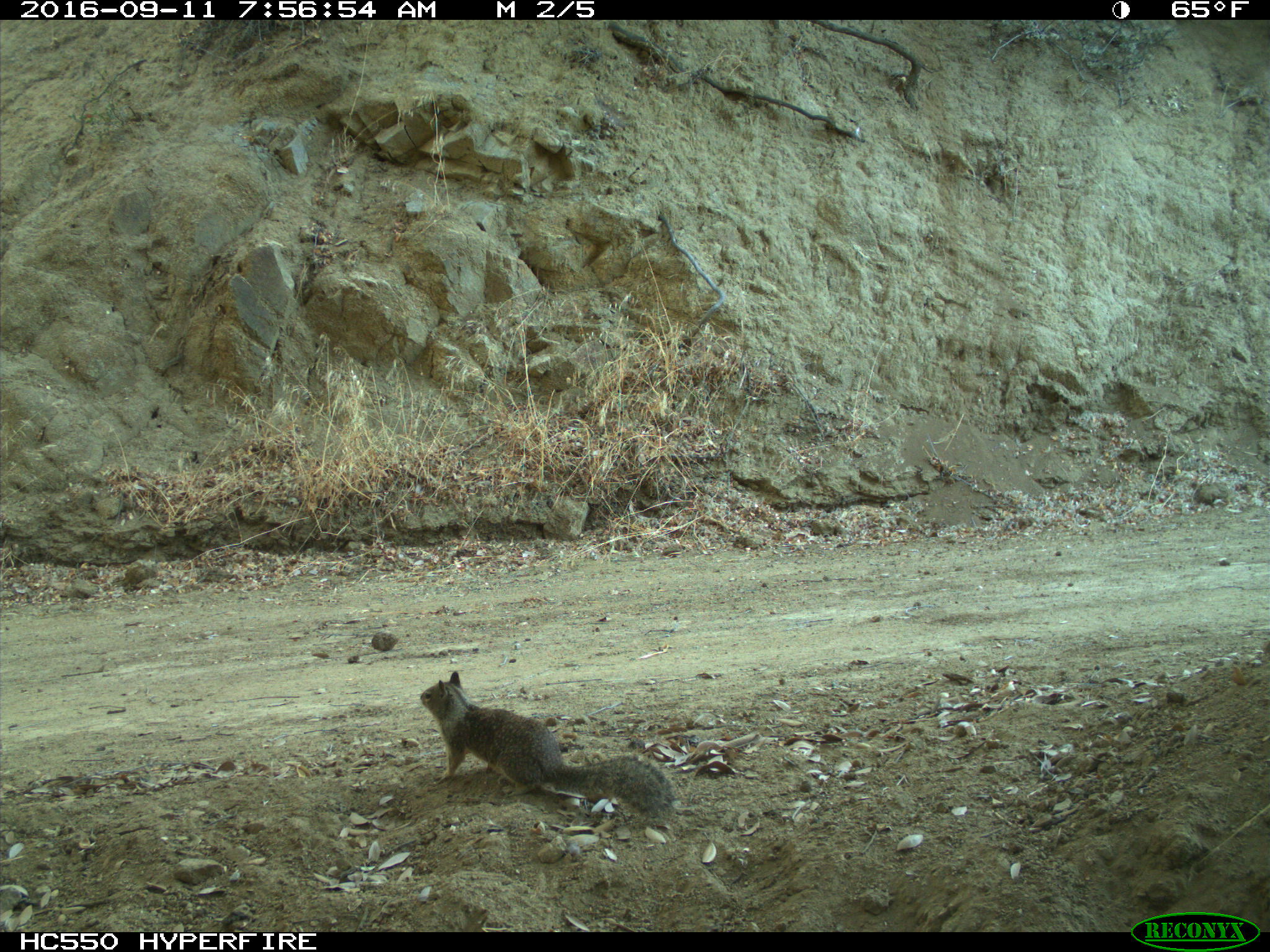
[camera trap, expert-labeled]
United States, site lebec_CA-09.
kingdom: Animalia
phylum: Chordata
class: Mammalia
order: Rodentia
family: Sciuridae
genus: Otospermophilus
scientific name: Otospermophilus beecheyi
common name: california ground squirrel